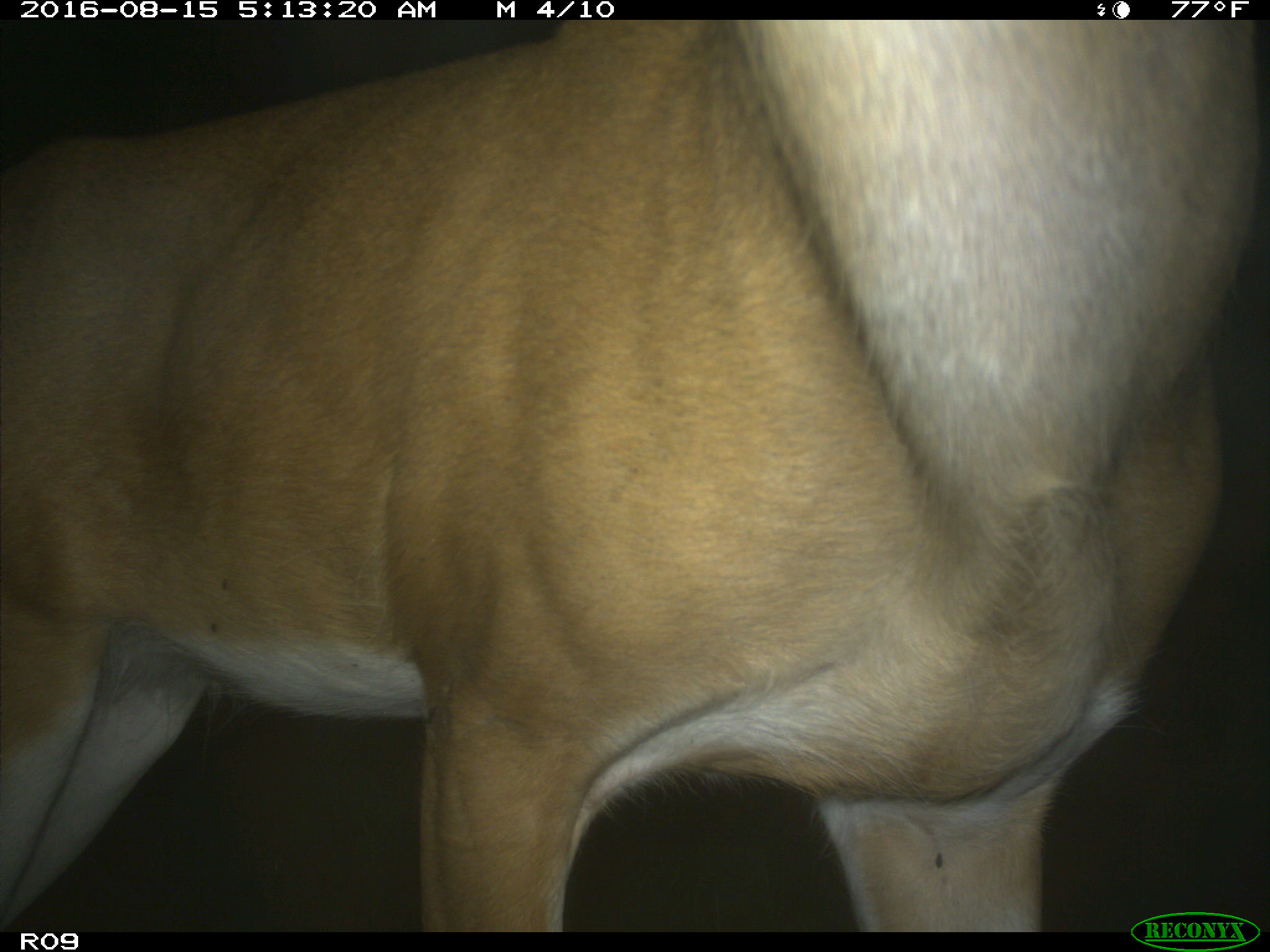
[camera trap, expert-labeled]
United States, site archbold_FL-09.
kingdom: Animalia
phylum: Chordata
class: Mammalia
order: Artiodactyla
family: Cervidae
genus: Odocoileus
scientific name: Odocoileus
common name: deer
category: unidentified deer